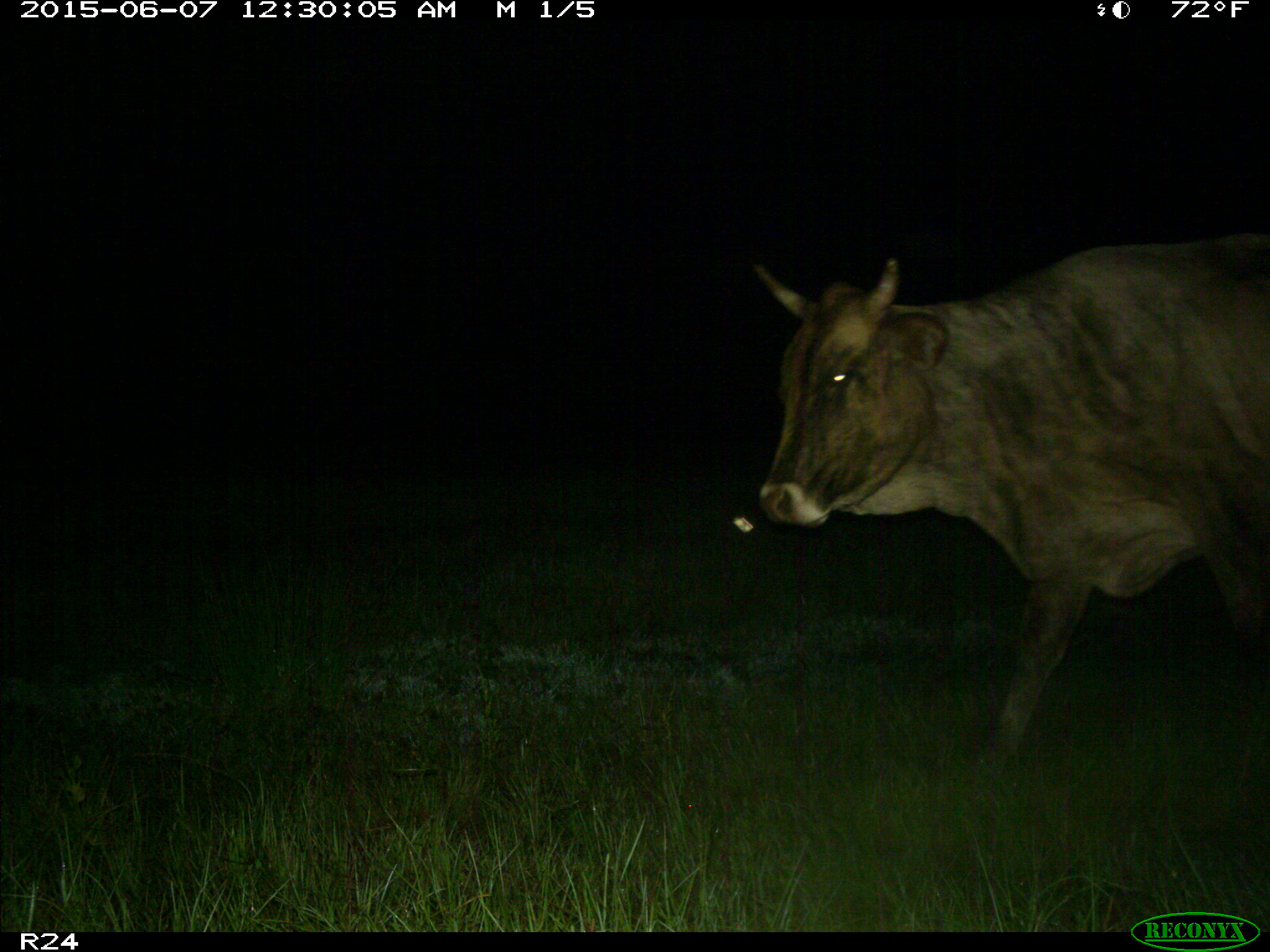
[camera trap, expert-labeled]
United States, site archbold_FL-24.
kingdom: Animalia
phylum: Chordata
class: Mammalia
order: Artiodactyla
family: Bovidae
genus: Bos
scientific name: Bos taurus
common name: domestic cow